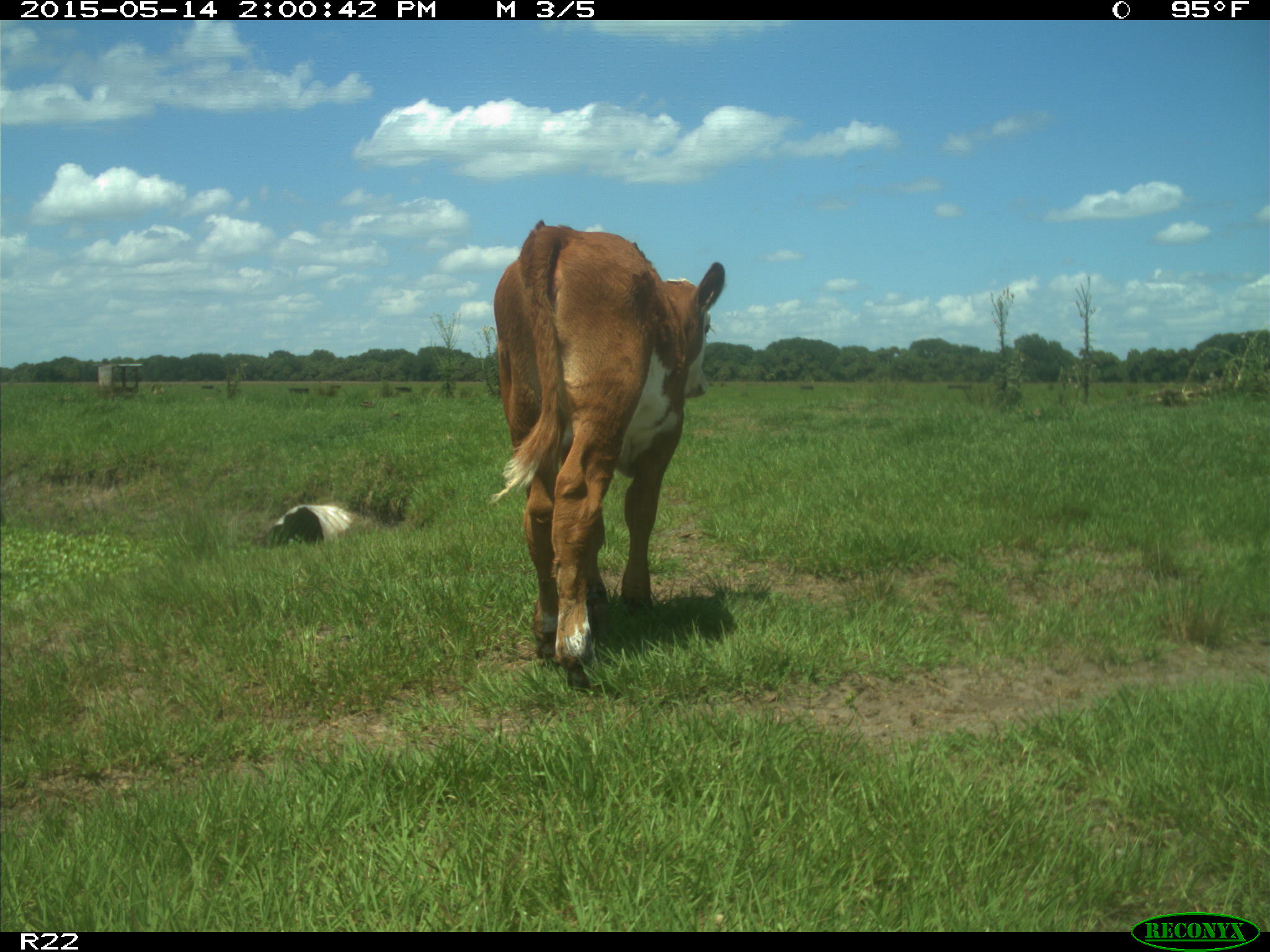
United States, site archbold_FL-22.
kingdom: Animalia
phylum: Chordata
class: Mammalia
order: Artiodactyla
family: Bovidae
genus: Bos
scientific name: Bos taurus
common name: domestic cow